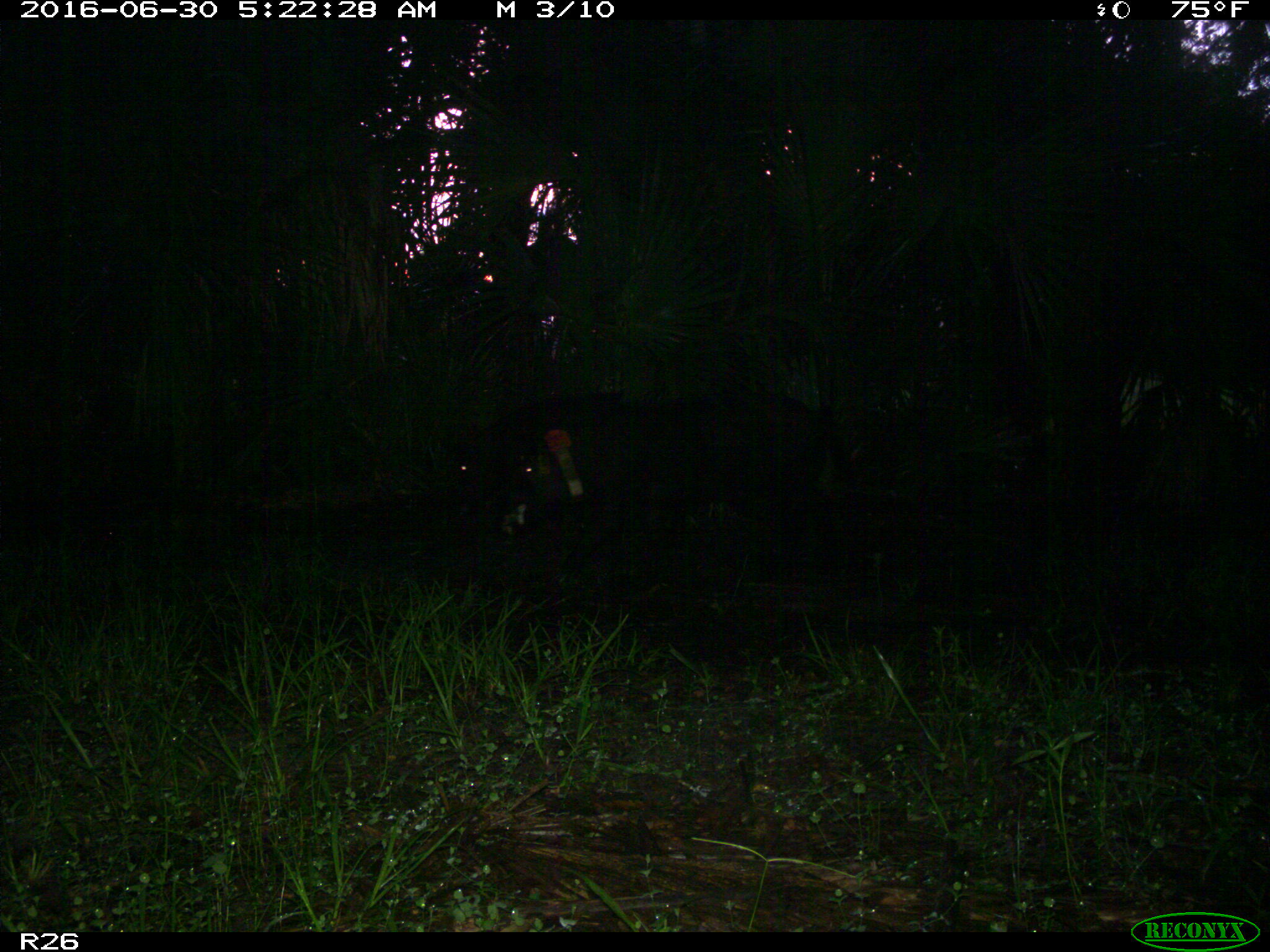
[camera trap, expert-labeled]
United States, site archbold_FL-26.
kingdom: Animalia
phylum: Chordata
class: Mammalia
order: Artiodactyla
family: Suidae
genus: Sus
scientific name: Sus scrofa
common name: wild boar